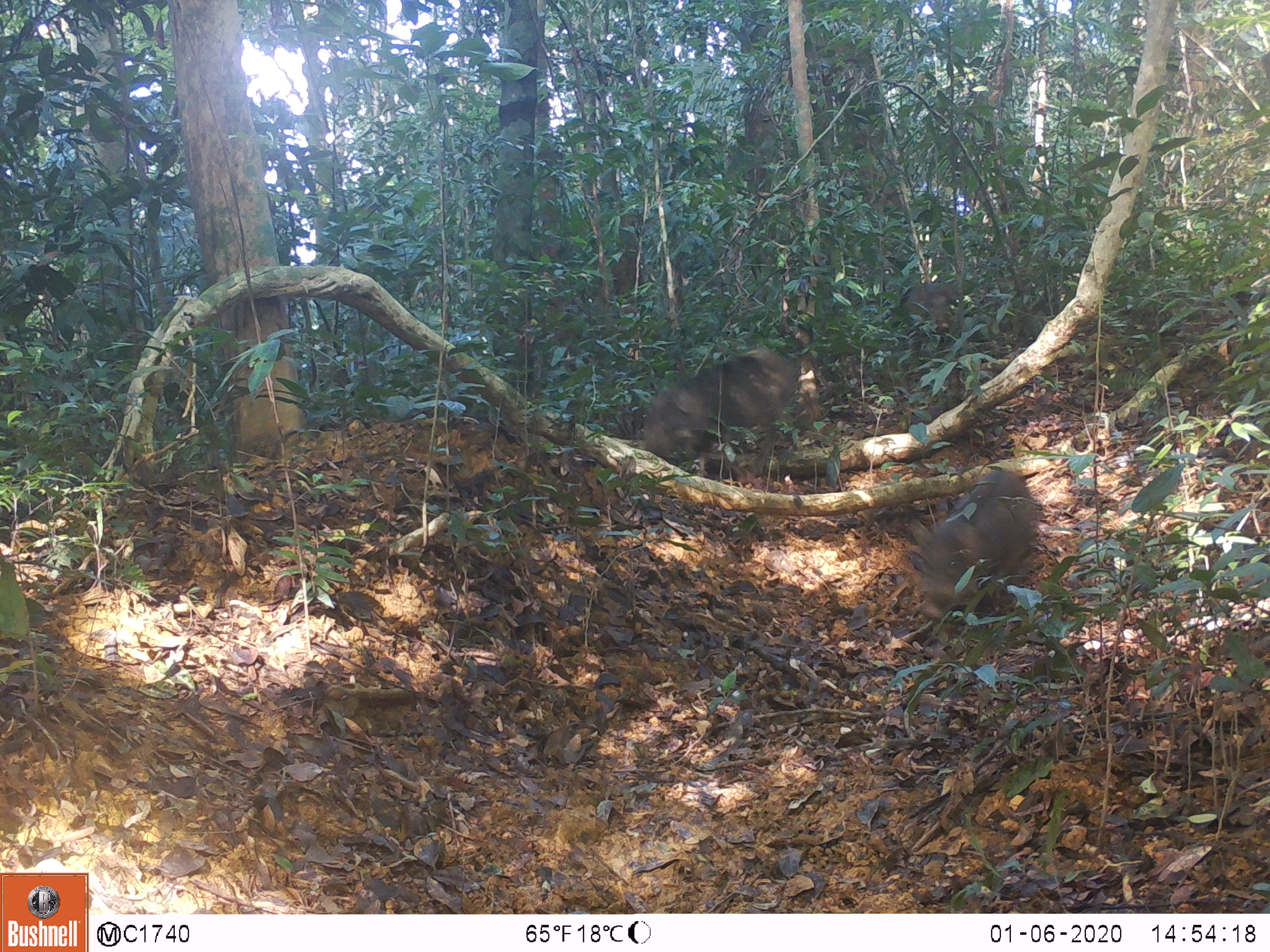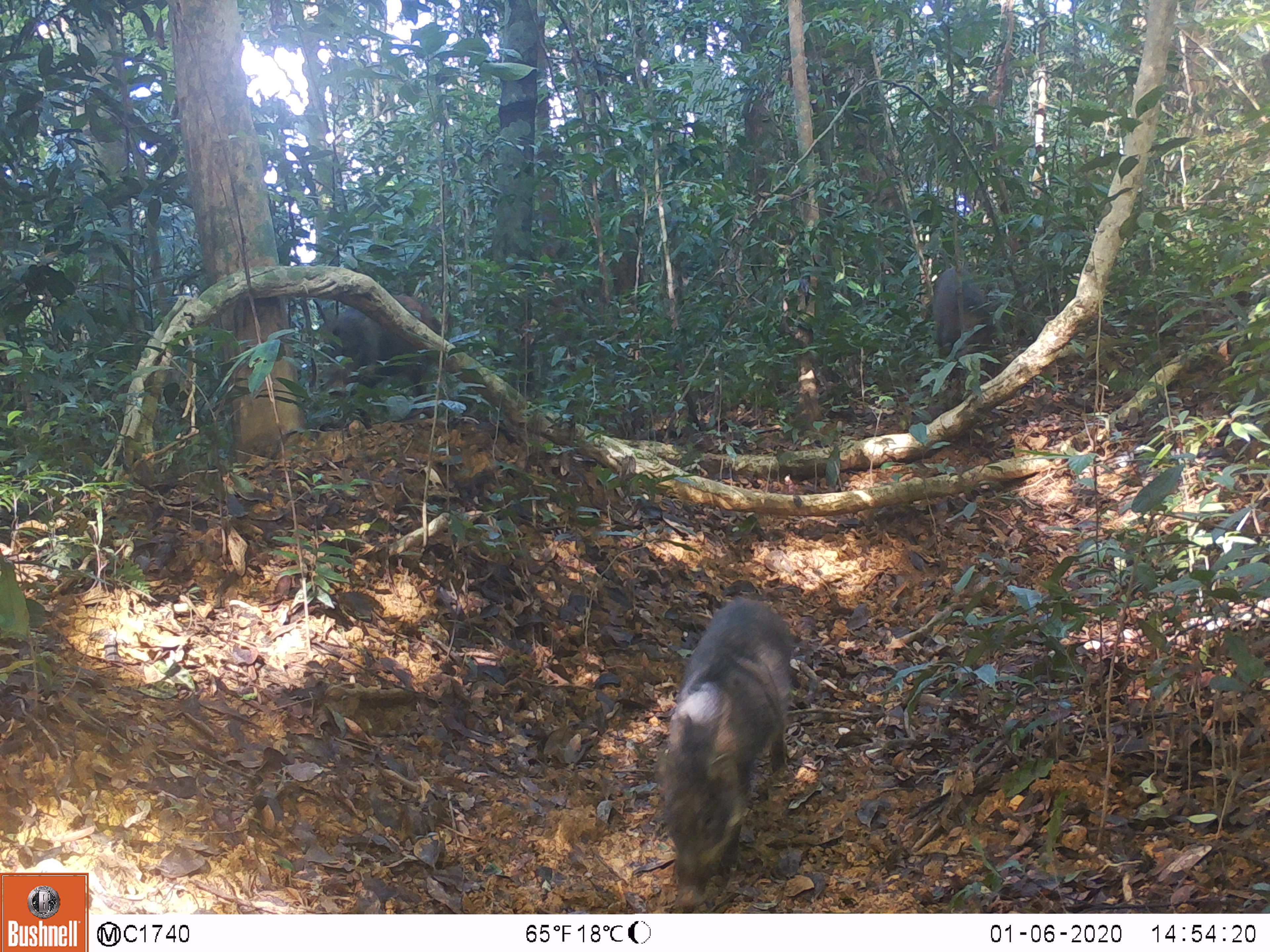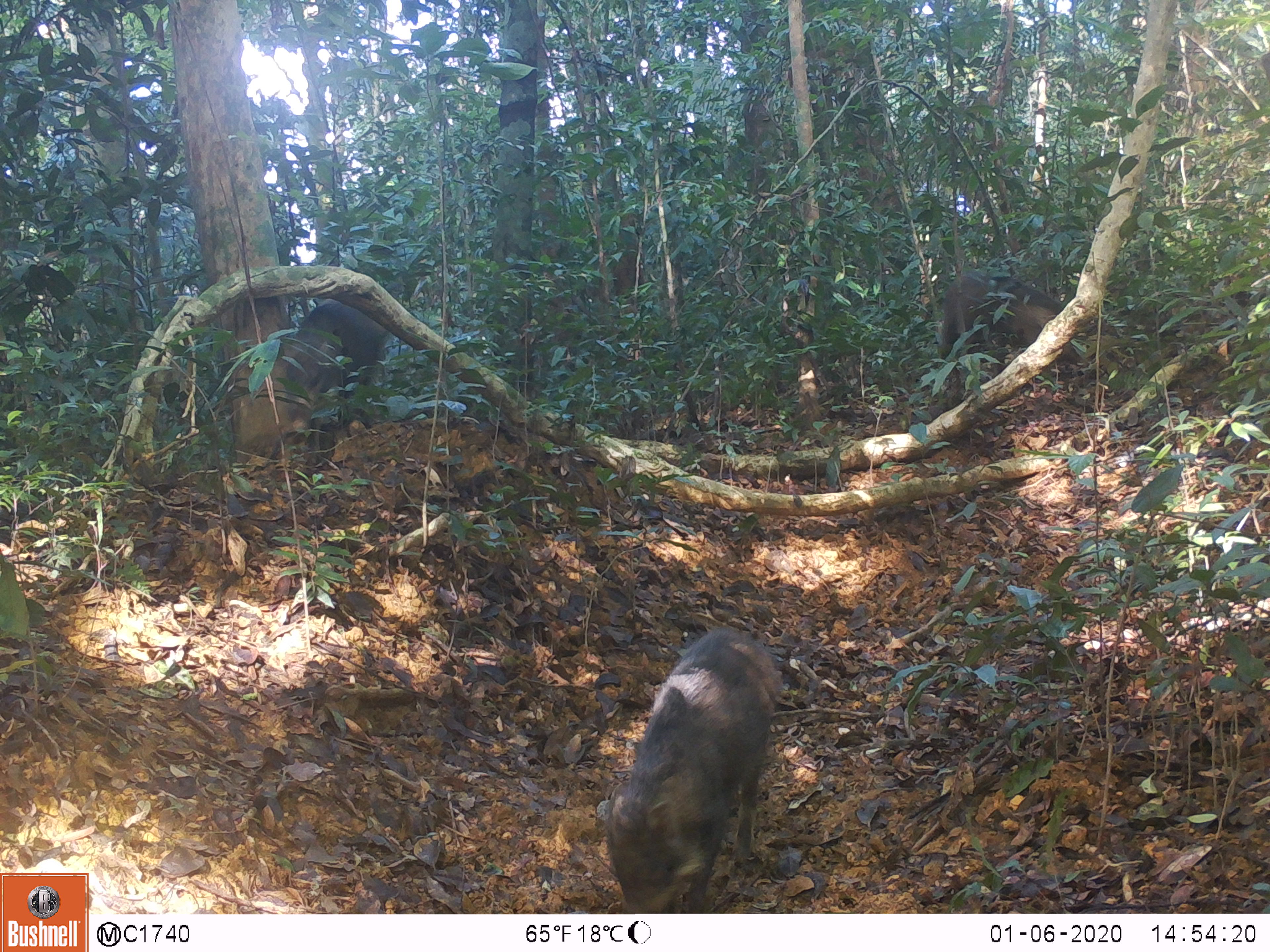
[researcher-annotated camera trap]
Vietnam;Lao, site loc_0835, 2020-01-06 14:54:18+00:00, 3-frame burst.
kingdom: Animalia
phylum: Chordata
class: Mammalia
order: Artiodactyla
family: Suidae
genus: Sus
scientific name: Sus scrofa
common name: eurasian wild pig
Eurasian wild pig (Sus scrofa). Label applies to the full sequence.